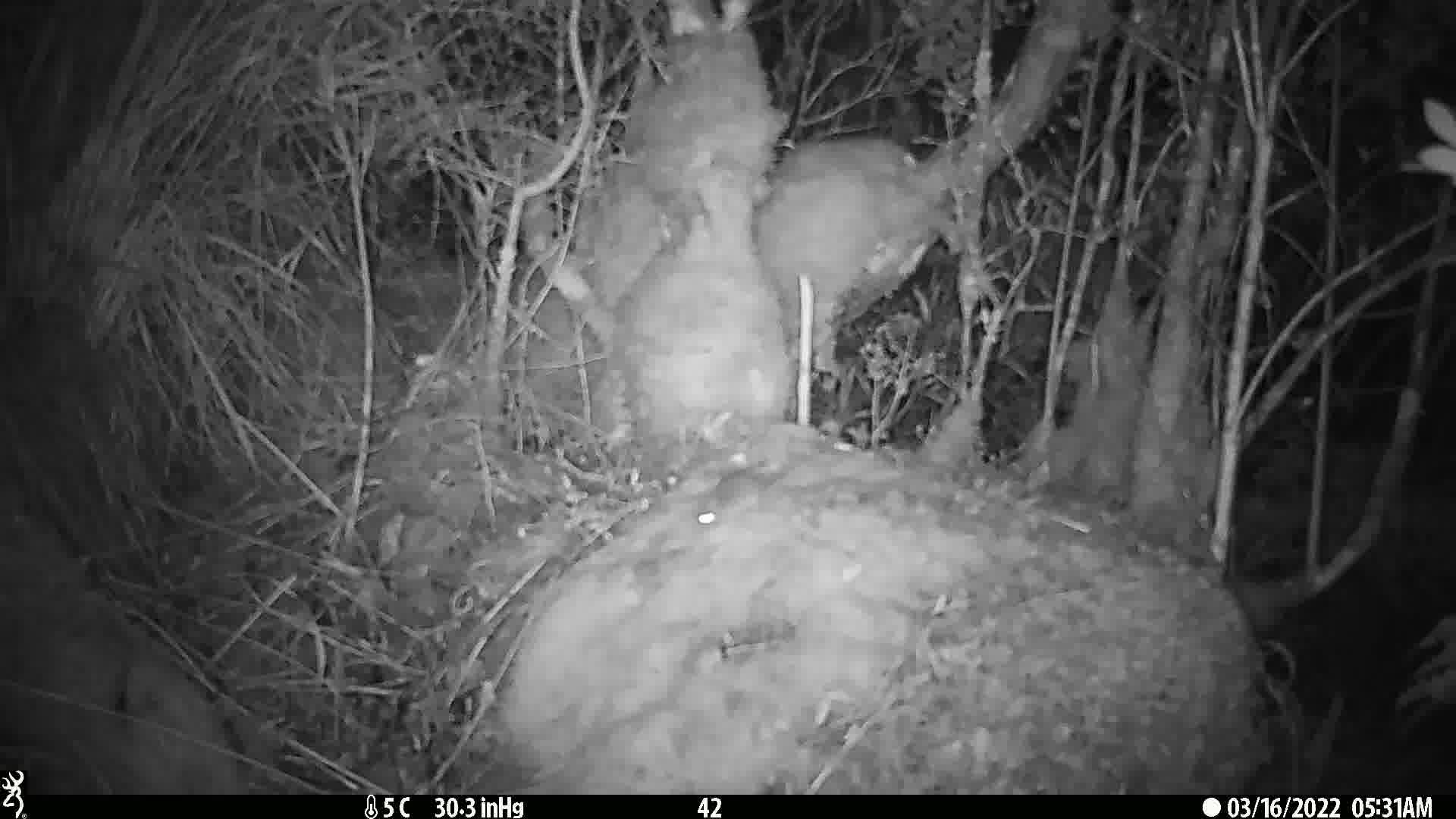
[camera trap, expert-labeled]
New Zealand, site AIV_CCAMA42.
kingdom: Animalia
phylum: Chordata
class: Mammalia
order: Rodentia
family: Muridae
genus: Mus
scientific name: Mus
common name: mouse